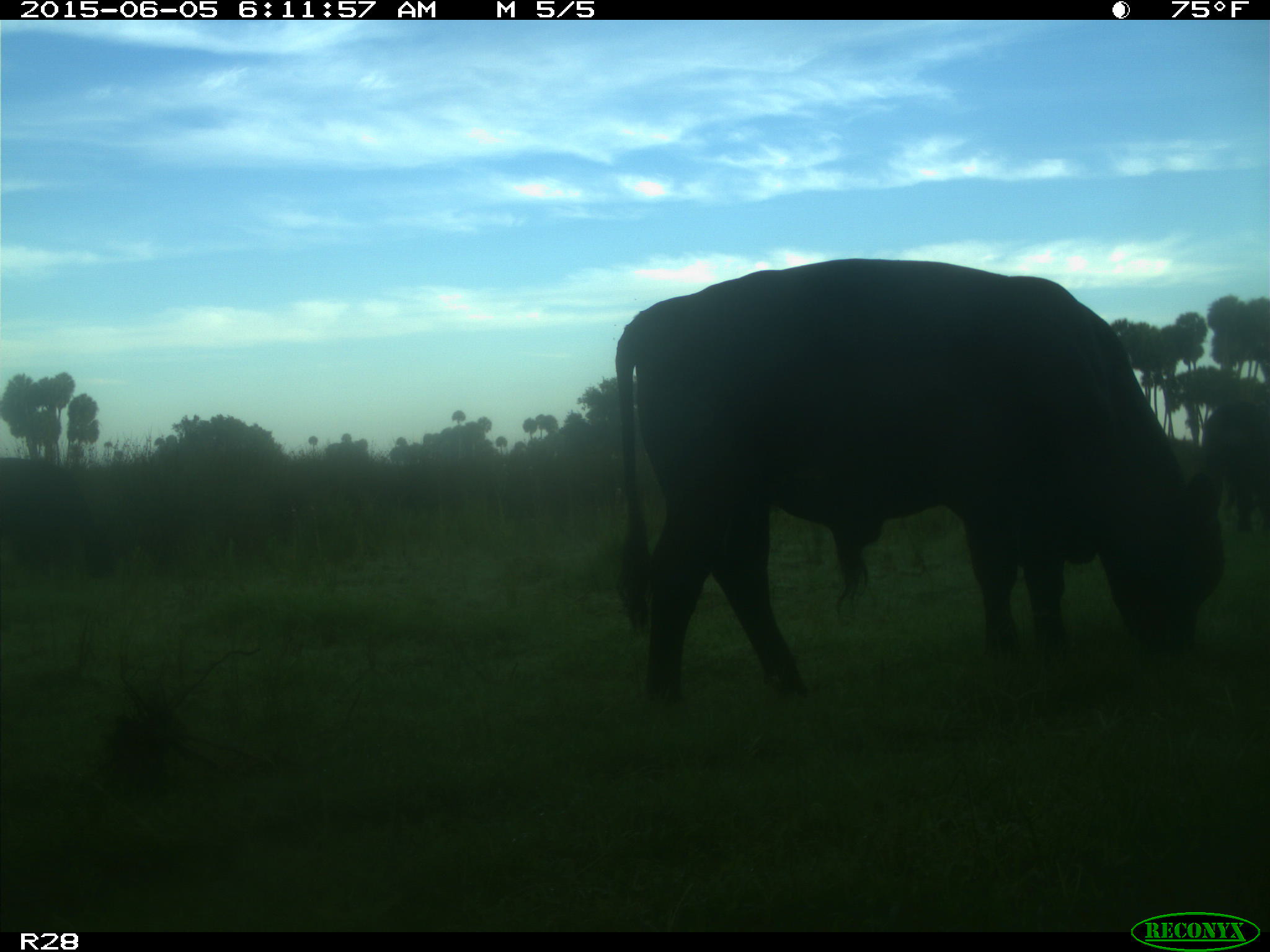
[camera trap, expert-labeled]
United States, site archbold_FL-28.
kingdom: Animalia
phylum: Chordata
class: Mammalia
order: Artiodactyla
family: Bovidae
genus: Bos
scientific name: Bos taurus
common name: domestic cow